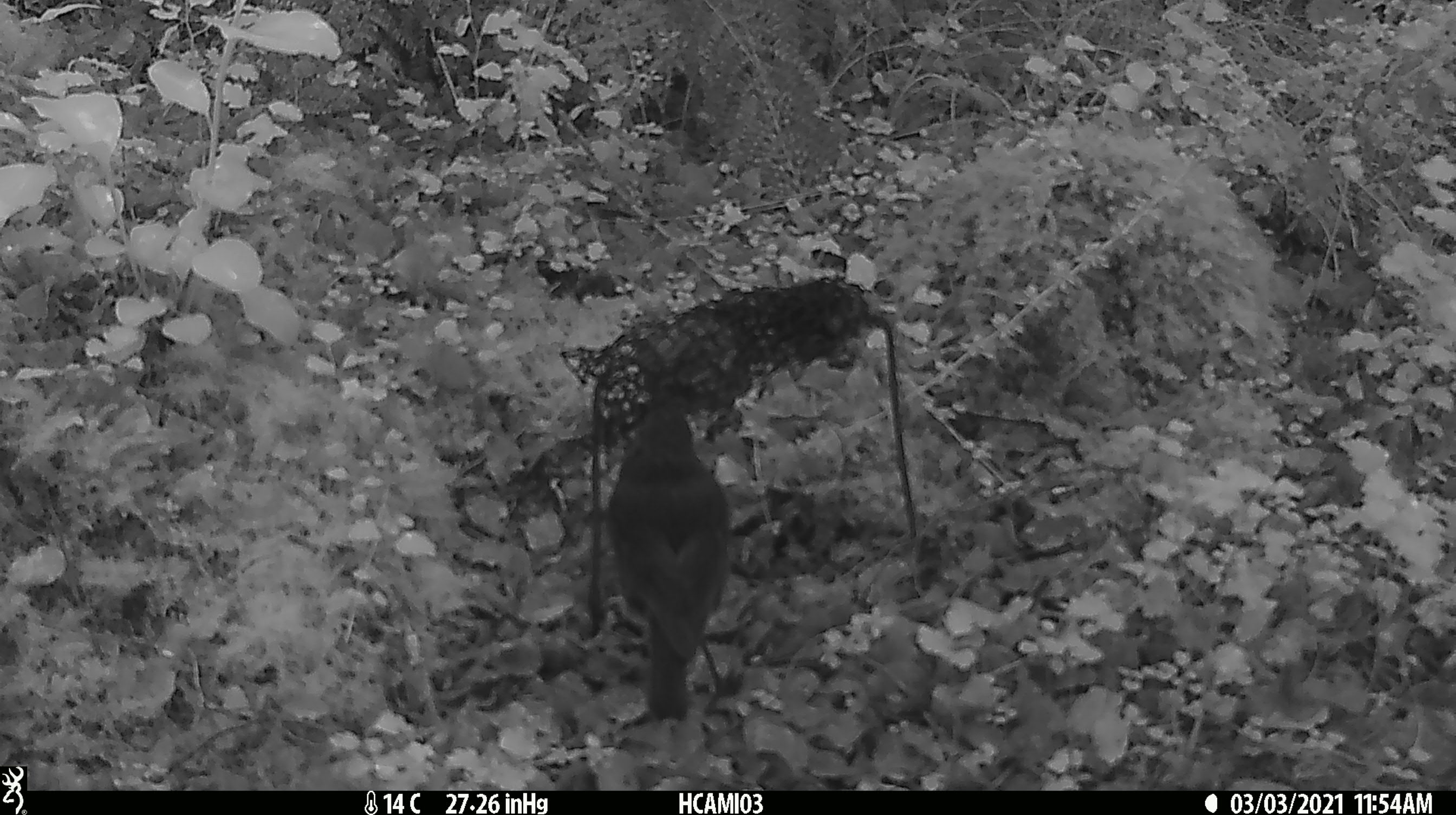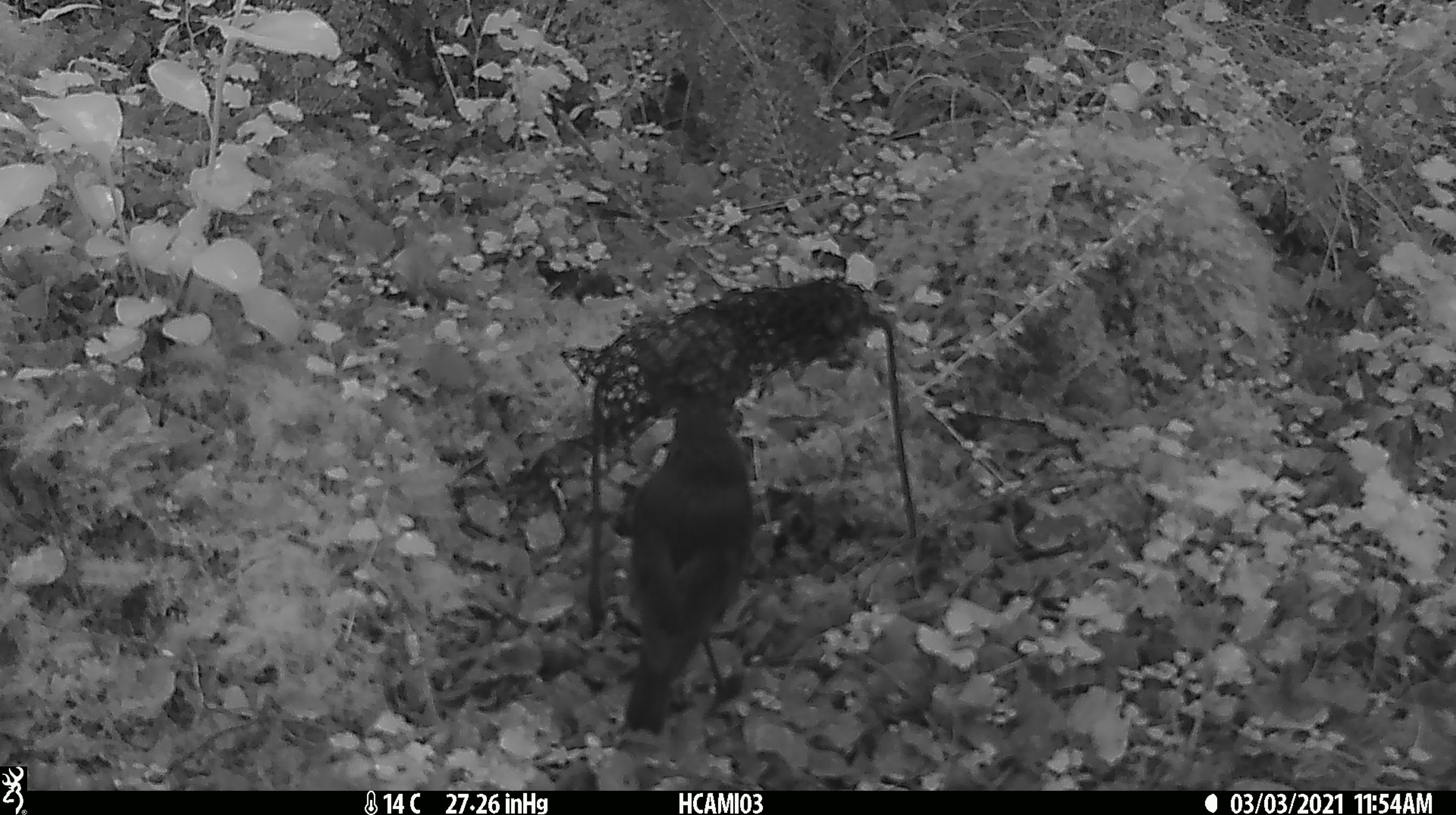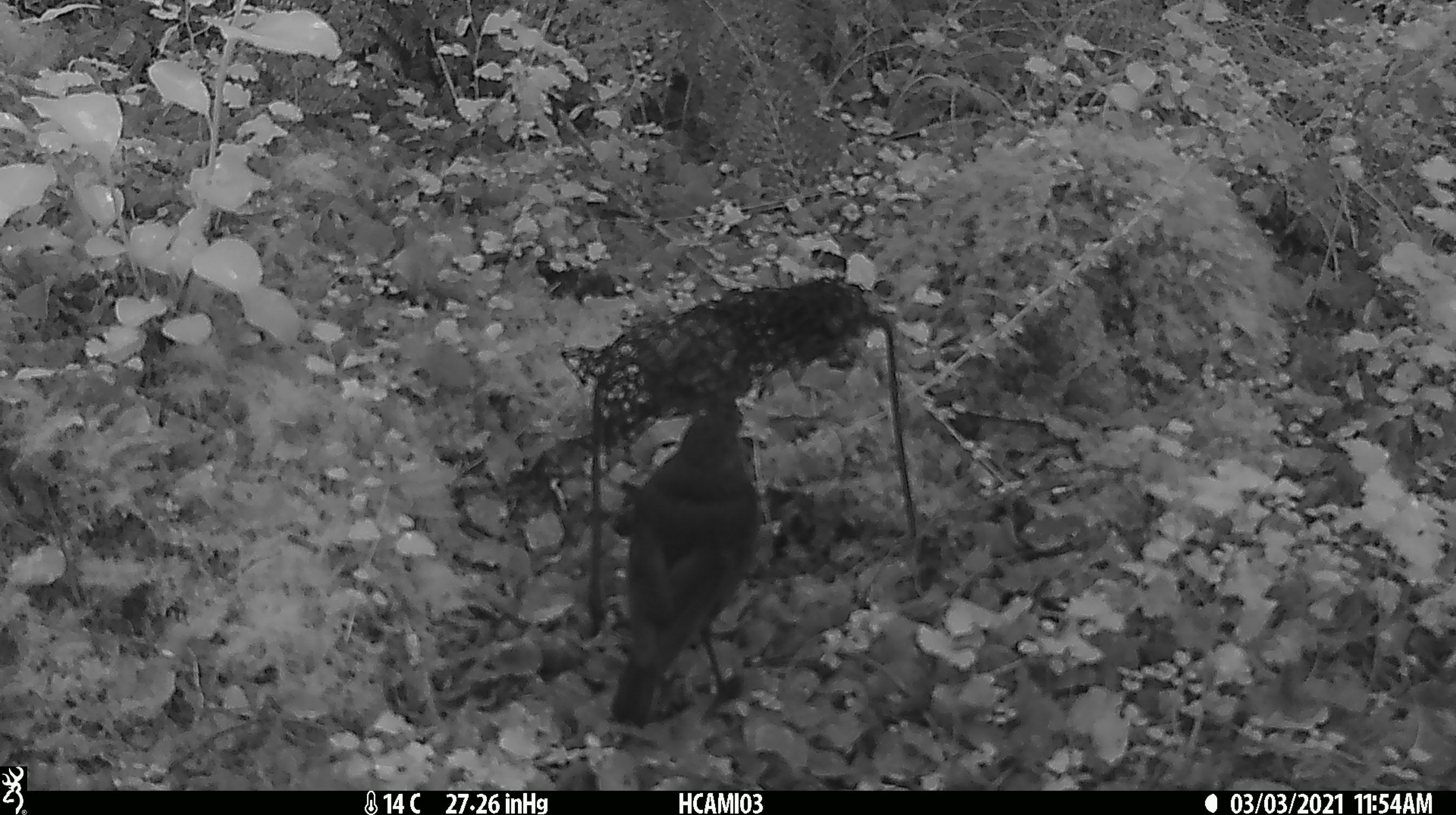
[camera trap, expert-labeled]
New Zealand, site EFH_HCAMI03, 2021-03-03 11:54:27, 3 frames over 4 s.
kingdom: Animalia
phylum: Chordata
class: Aves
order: Passeriformes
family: Petroicidae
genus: Petroica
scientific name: Petroica australis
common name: new zealand robin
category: robin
Robin (new zealand robin) (Petroica australis).